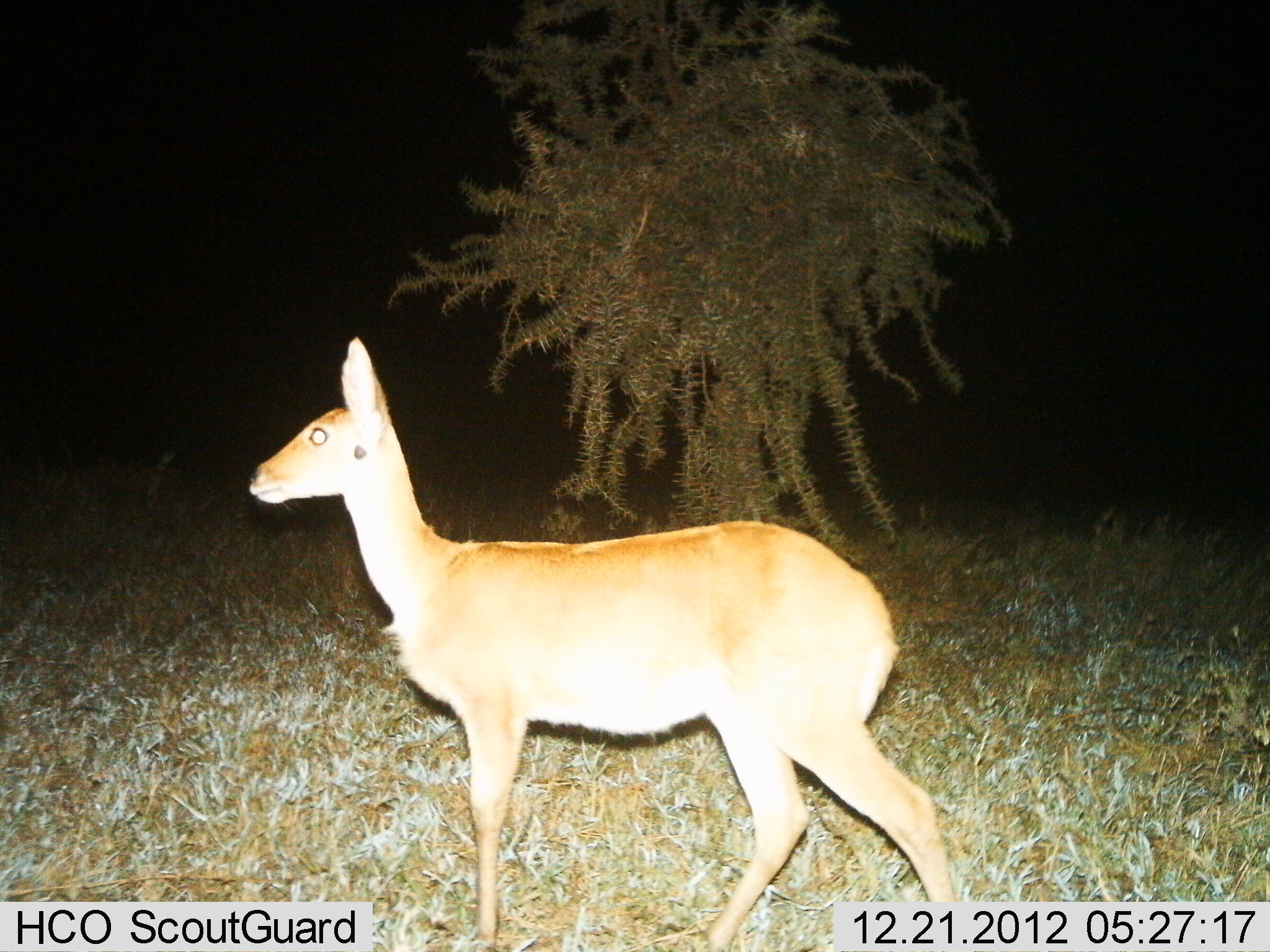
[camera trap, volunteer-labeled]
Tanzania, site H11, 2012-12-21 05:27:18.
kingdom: Animalia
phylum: Chordata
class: Mammalia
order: Artiodactyla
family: Bovidae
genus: Redunca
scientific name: Redunca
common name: reedbuck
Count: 1.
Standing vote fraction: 89%.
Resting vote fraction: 0%.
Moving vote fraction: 11%.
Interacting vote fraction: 0%.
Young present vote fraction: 0%.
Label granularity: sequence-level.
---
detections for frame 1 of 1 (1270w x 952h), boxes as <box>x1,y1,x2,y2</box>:
animal: <box>245,339,959,952</box>